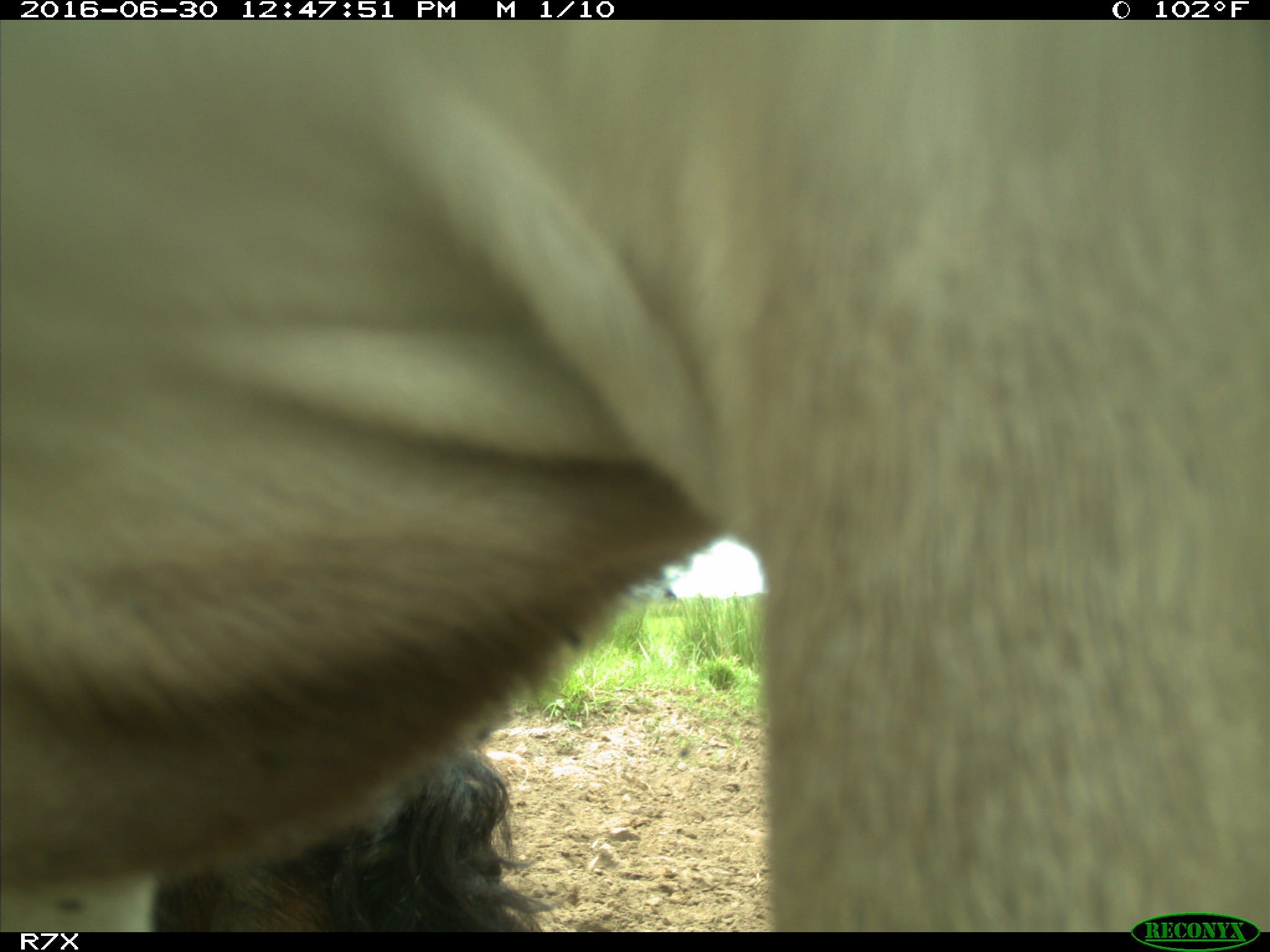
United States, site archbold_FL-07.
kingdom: Animalia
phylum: Chordata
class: Mammalia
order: Artiodactyla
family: Bovidae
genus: Bos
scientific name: Bos taurus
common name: domestic cow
Bos taurus (domestic cow).